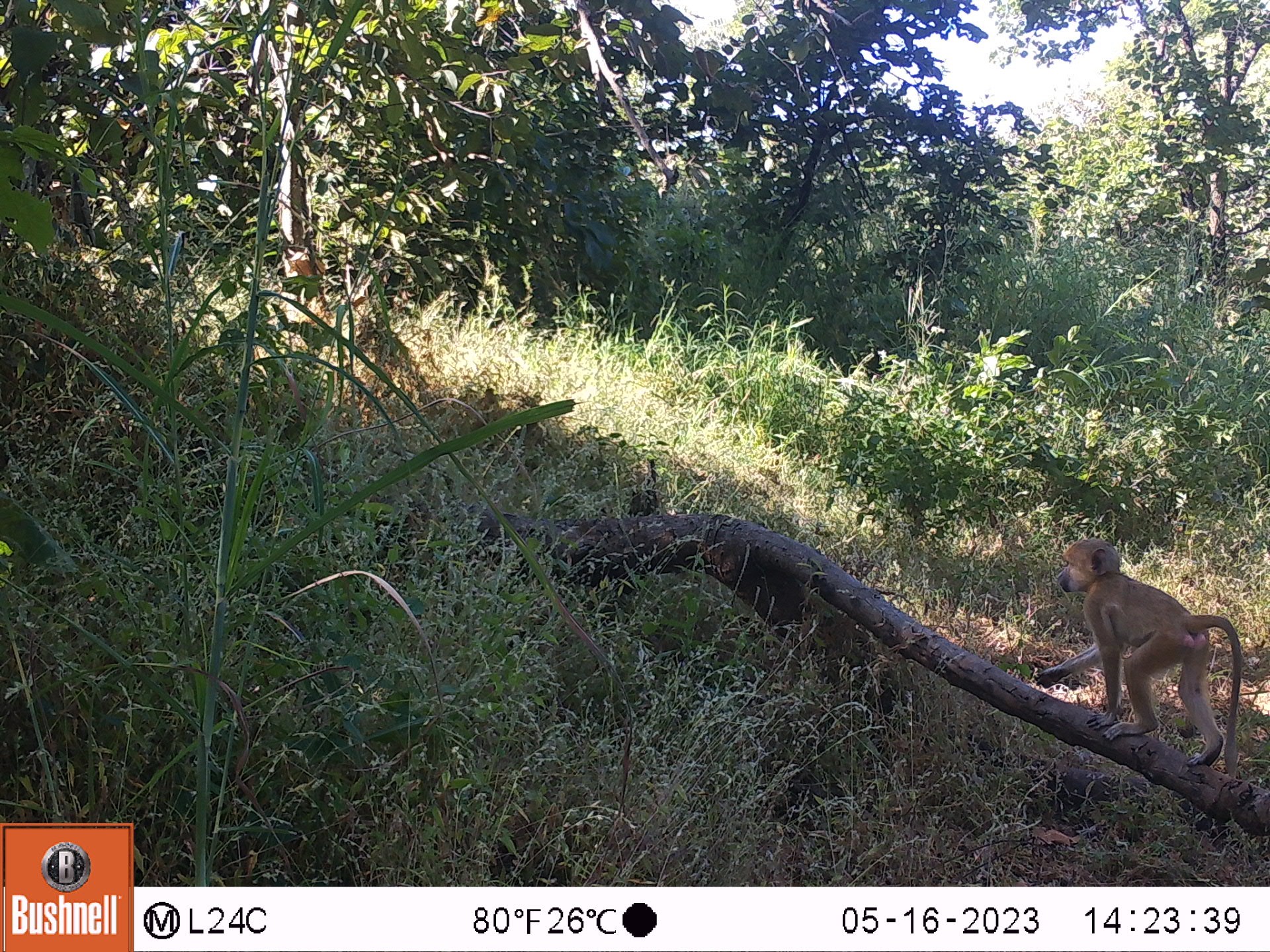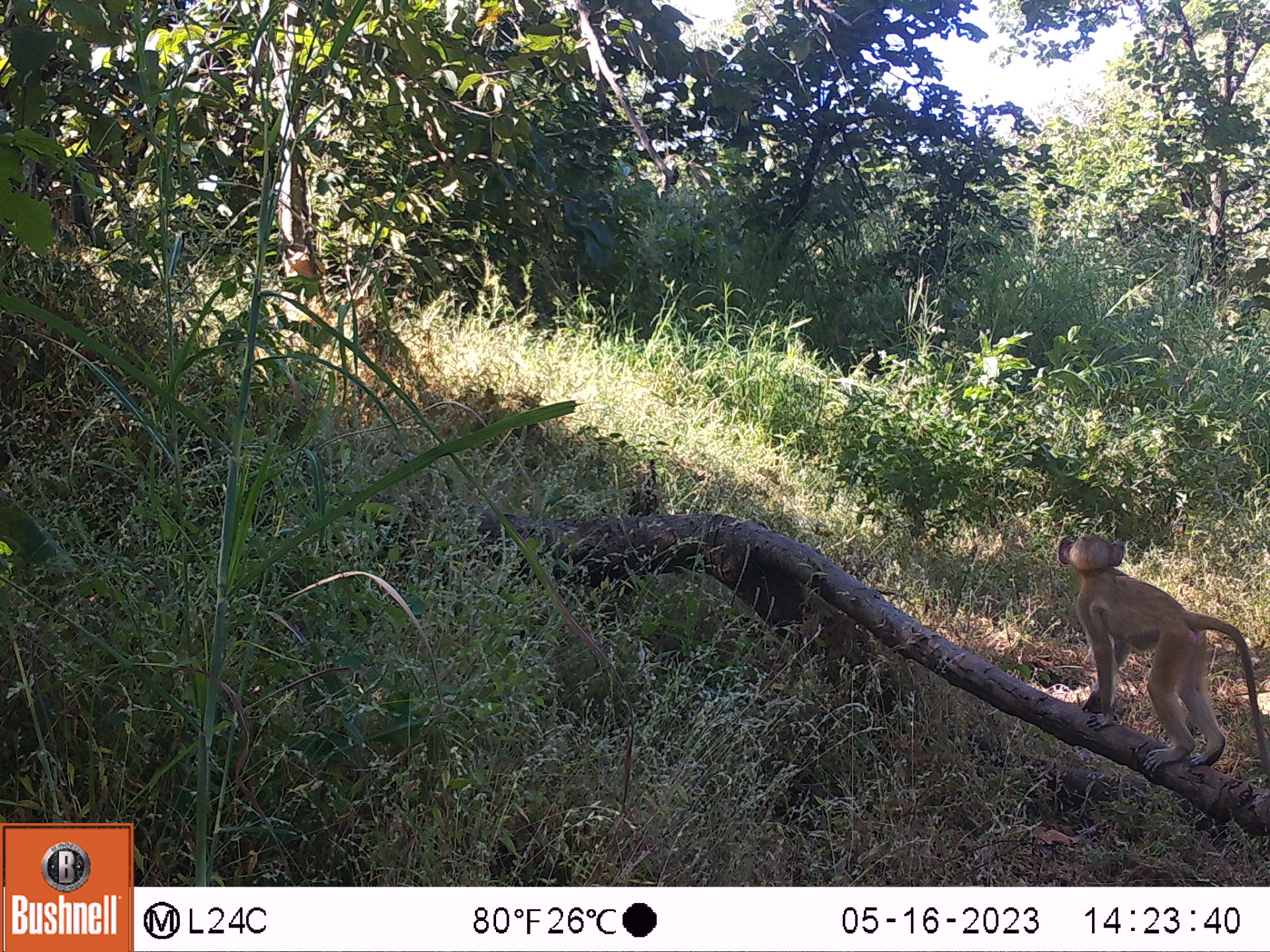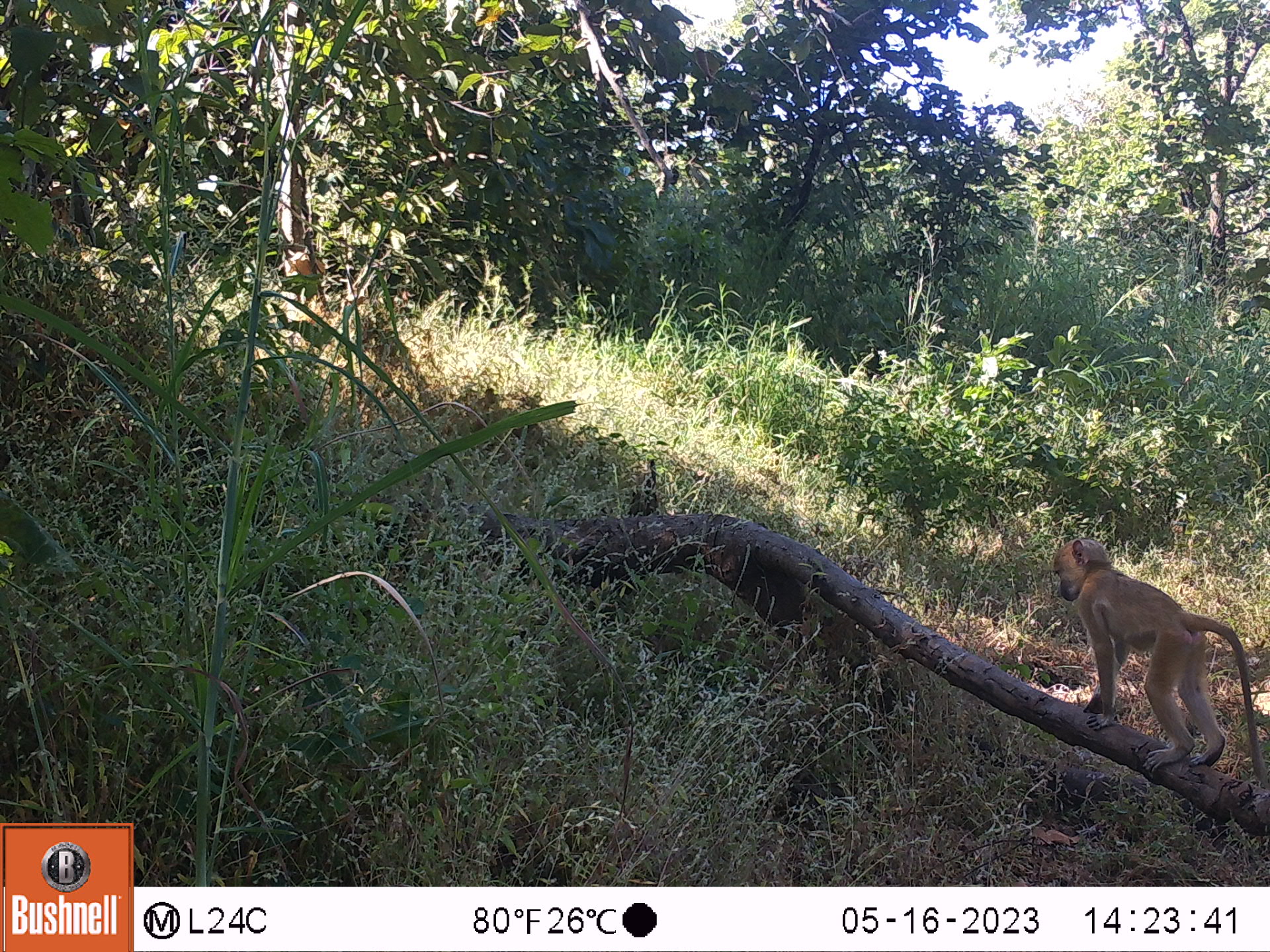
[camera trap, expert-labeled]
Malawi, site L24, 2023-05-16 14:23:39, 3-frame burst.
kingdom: Animalia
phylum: Chordata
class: Mammalia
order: Primates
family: Cercopithecidae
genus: Papio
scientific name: Papio cynocephalus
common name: yellow baboon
Yellow baboon (Papio cynocephalus), count 1.